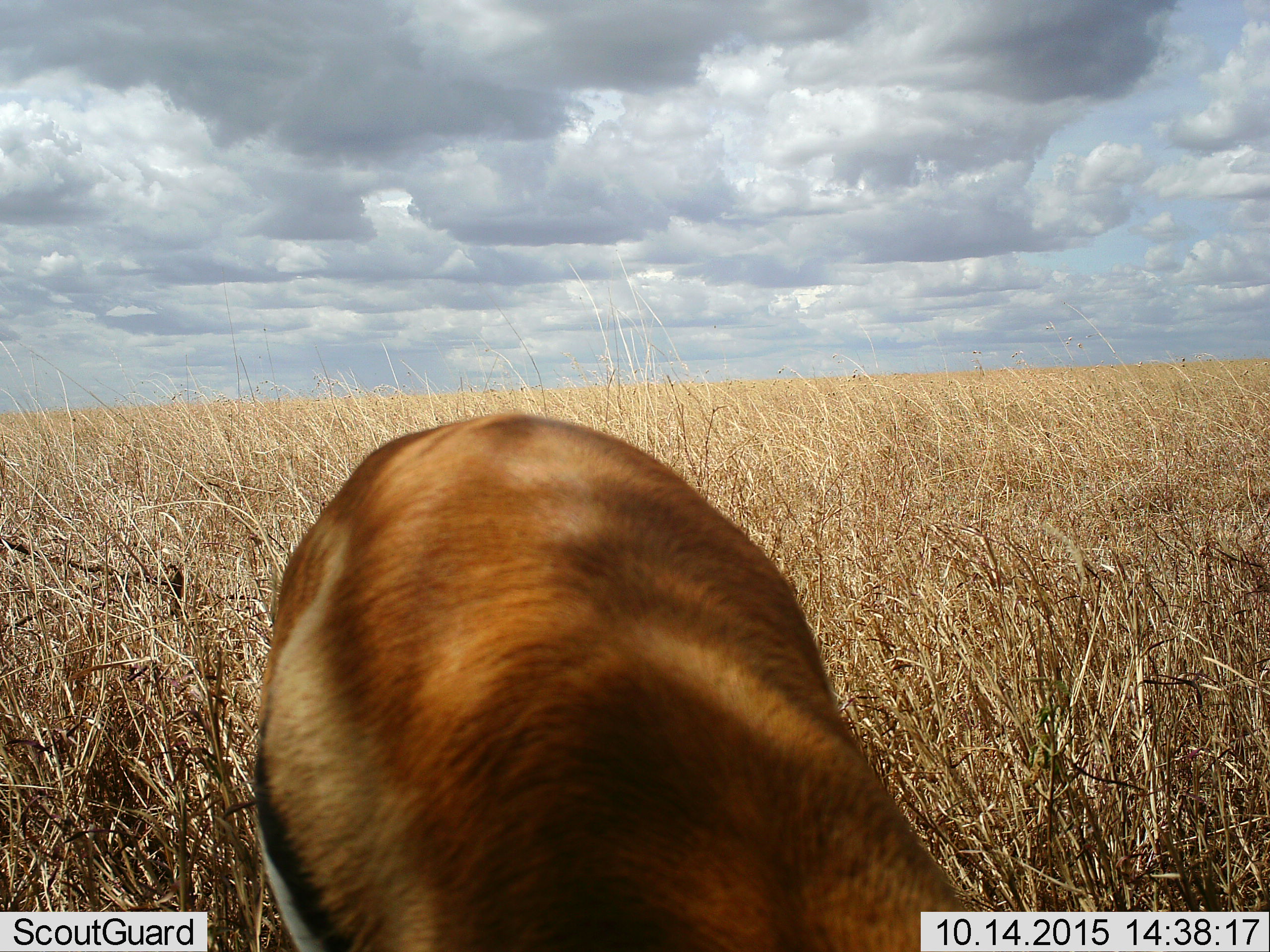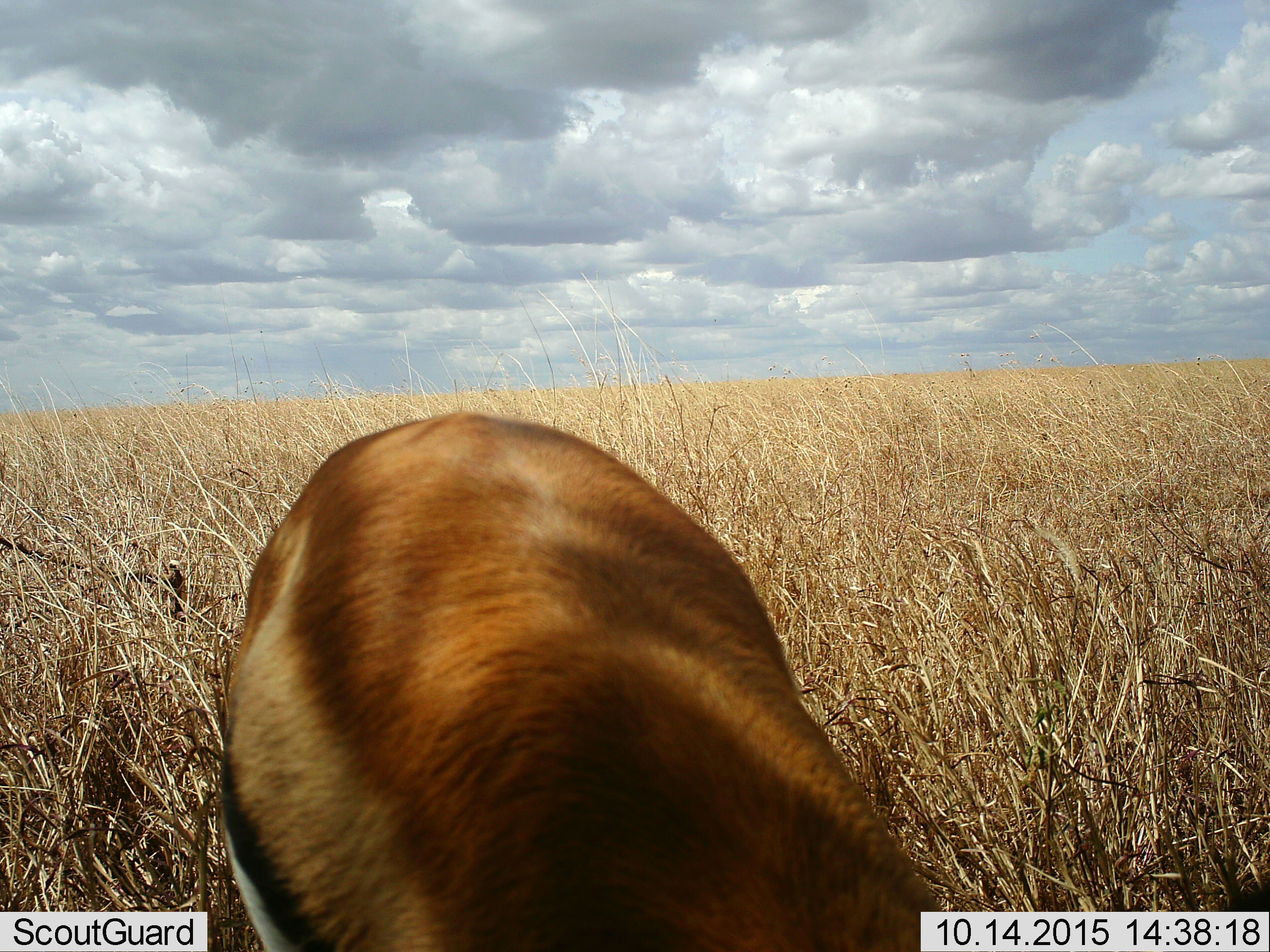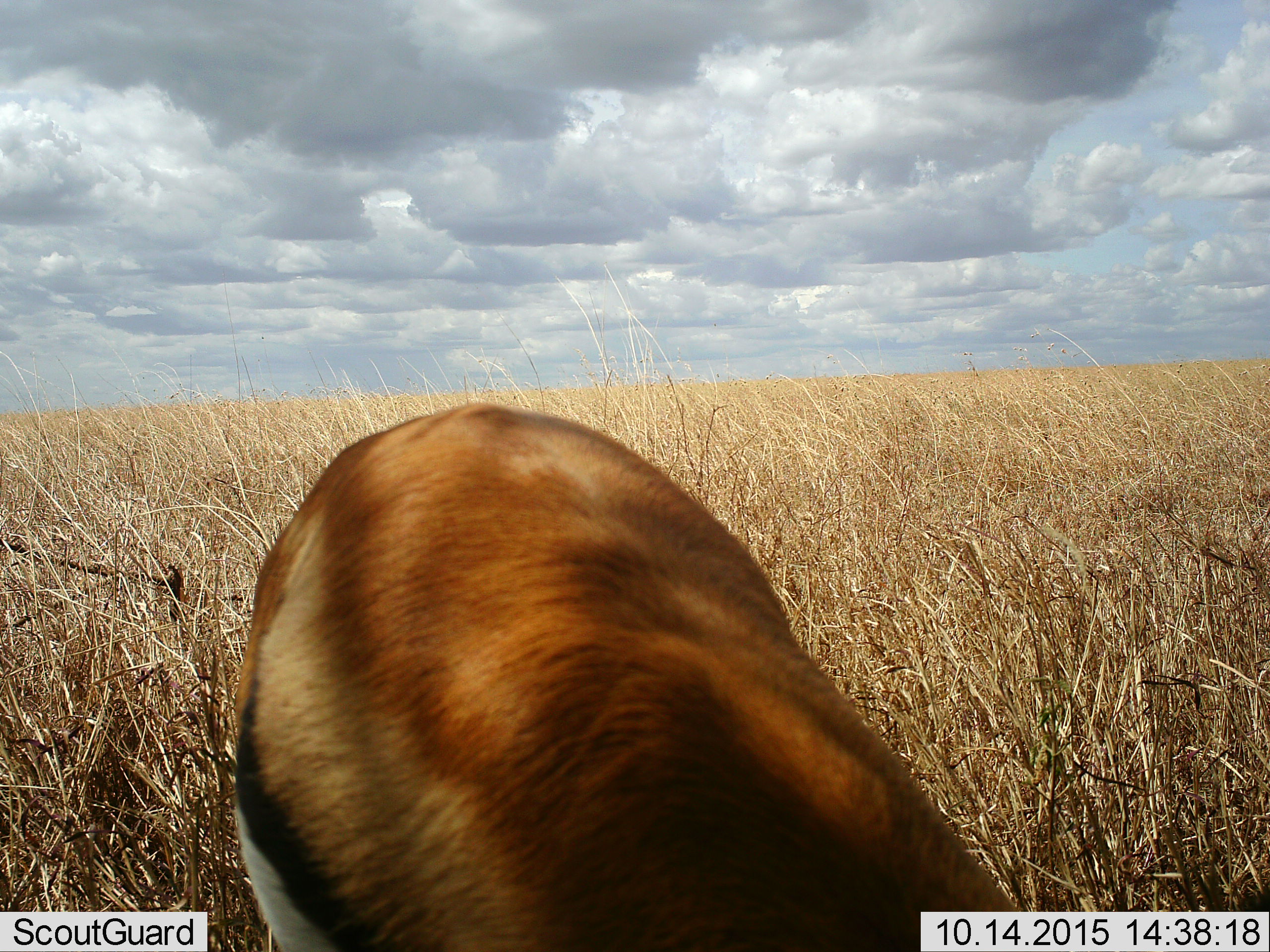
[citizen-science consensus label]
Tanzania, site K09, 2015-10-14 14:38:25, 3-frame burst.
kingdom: Animalia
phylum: Chordata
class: Mammalia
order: Artiodactyla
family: Bovidae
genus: Eudorcas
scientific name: Eudorcas thomsonii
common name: thomson's gazelle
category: gazellethomsons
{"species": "gazellethomsons (thomson's gazelle) (Eudorcas thomsonii)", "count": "1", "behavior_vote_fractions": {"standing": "25%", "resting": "0%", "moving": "38%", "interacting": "0%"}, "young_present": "0%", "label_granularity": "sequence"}